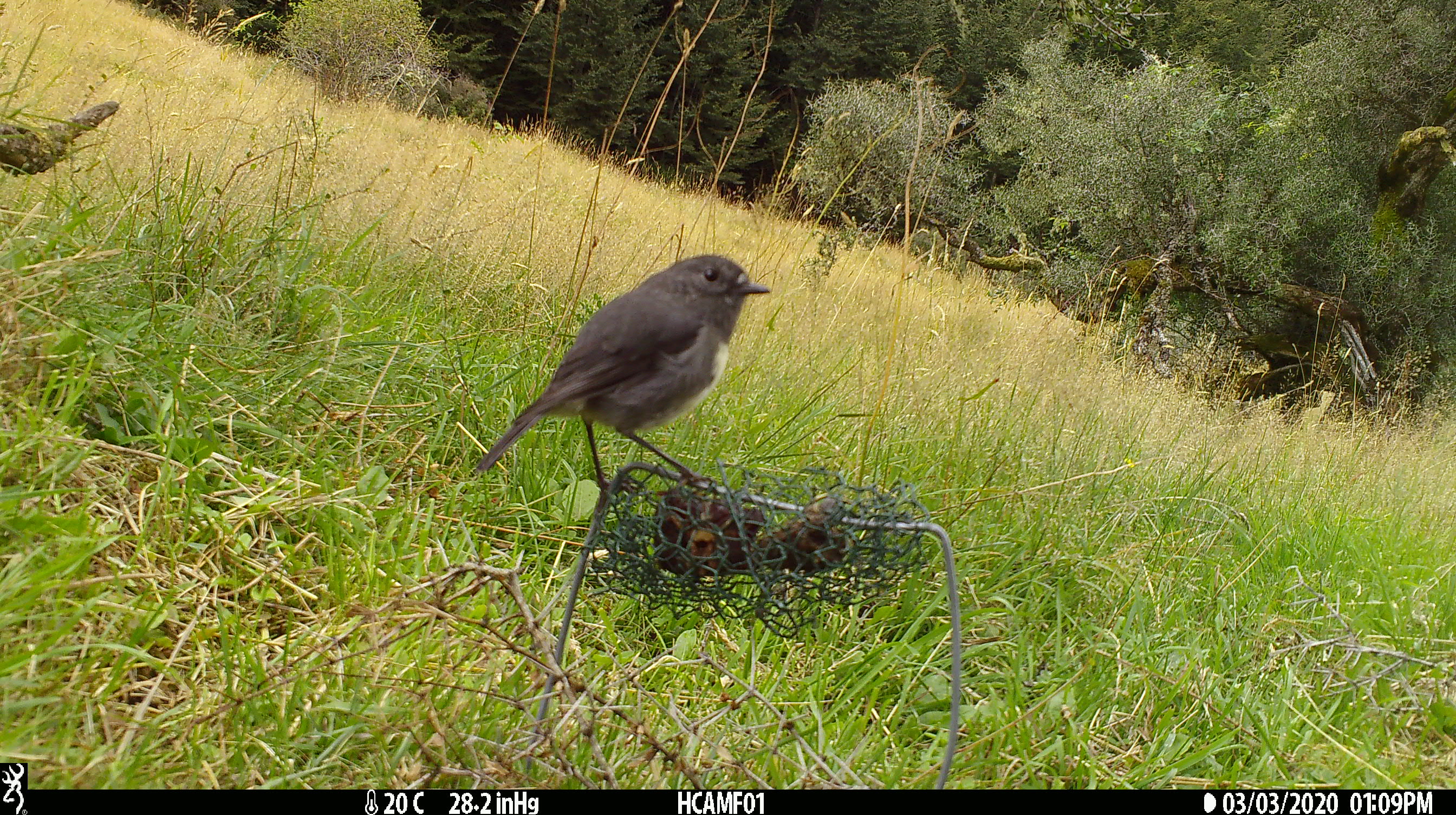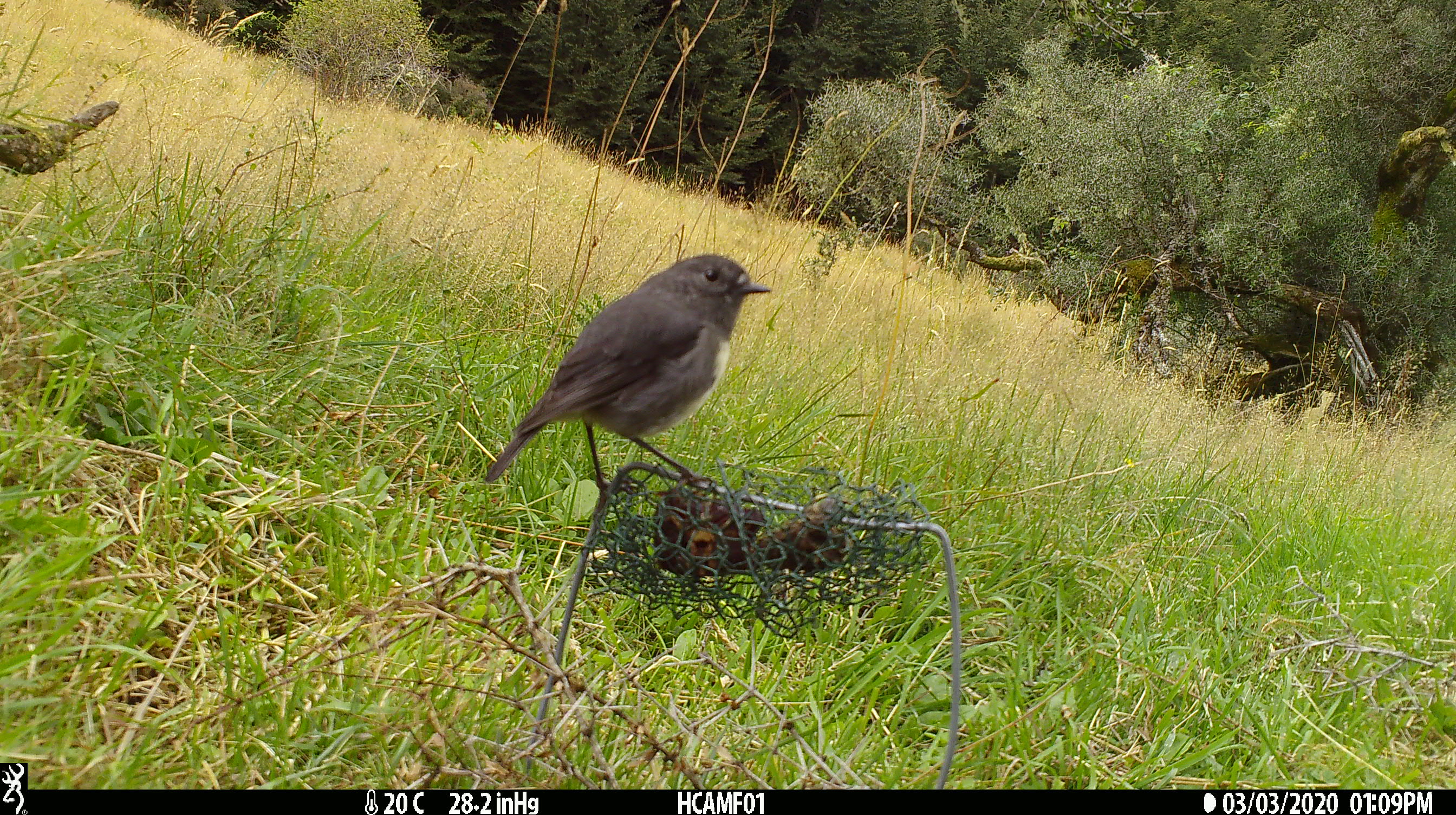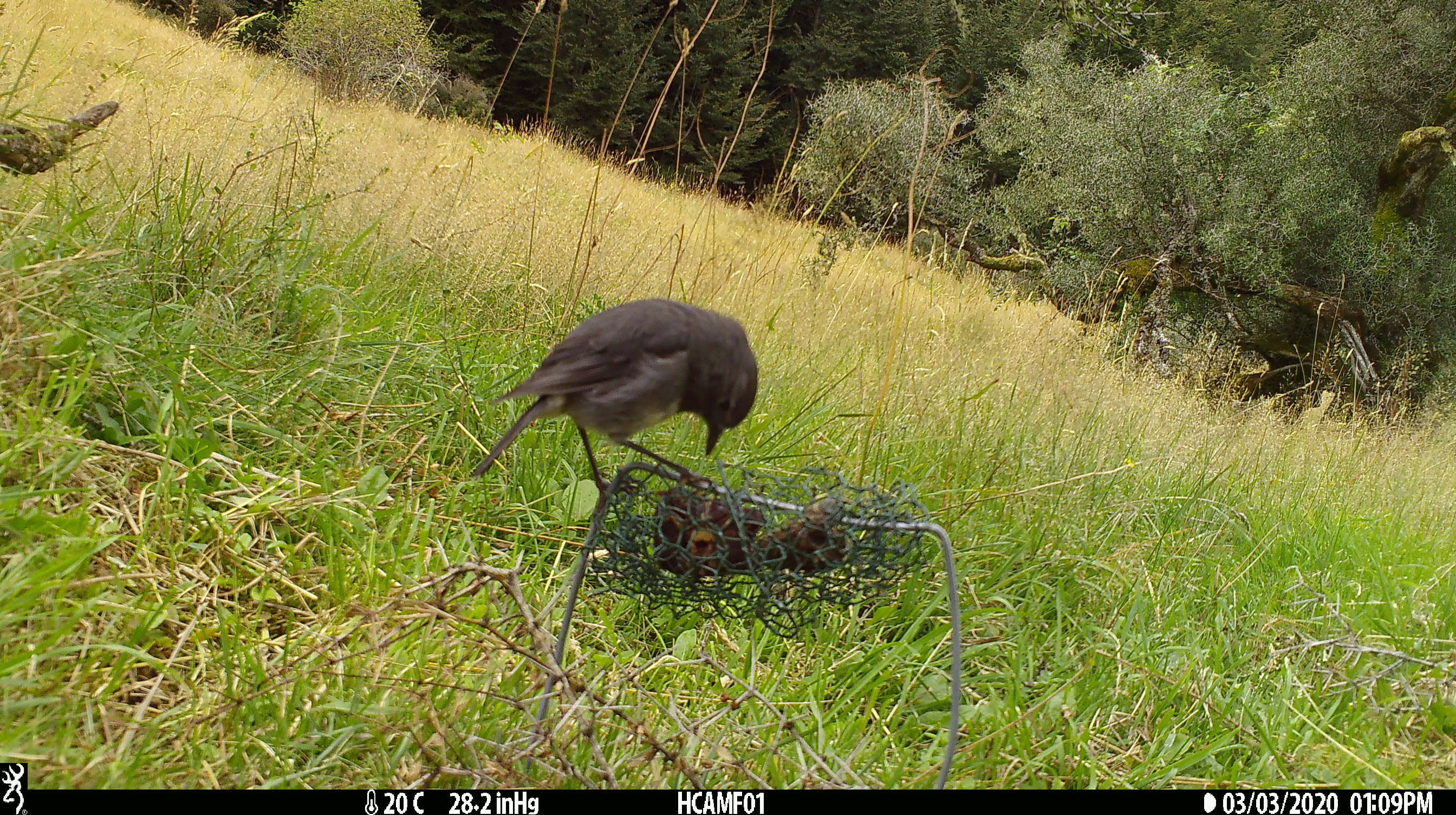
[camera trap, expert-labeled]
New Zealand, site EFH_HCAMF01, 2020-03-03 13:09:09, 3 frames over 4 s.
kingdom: Animalia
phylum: Chordata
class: Aves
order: Passeriformes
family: Petroicidae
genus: Petroica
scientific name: Petroica australis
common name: new zealand robin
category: robin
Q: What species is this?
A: Robin (new zealand robin) (Petroica australis).